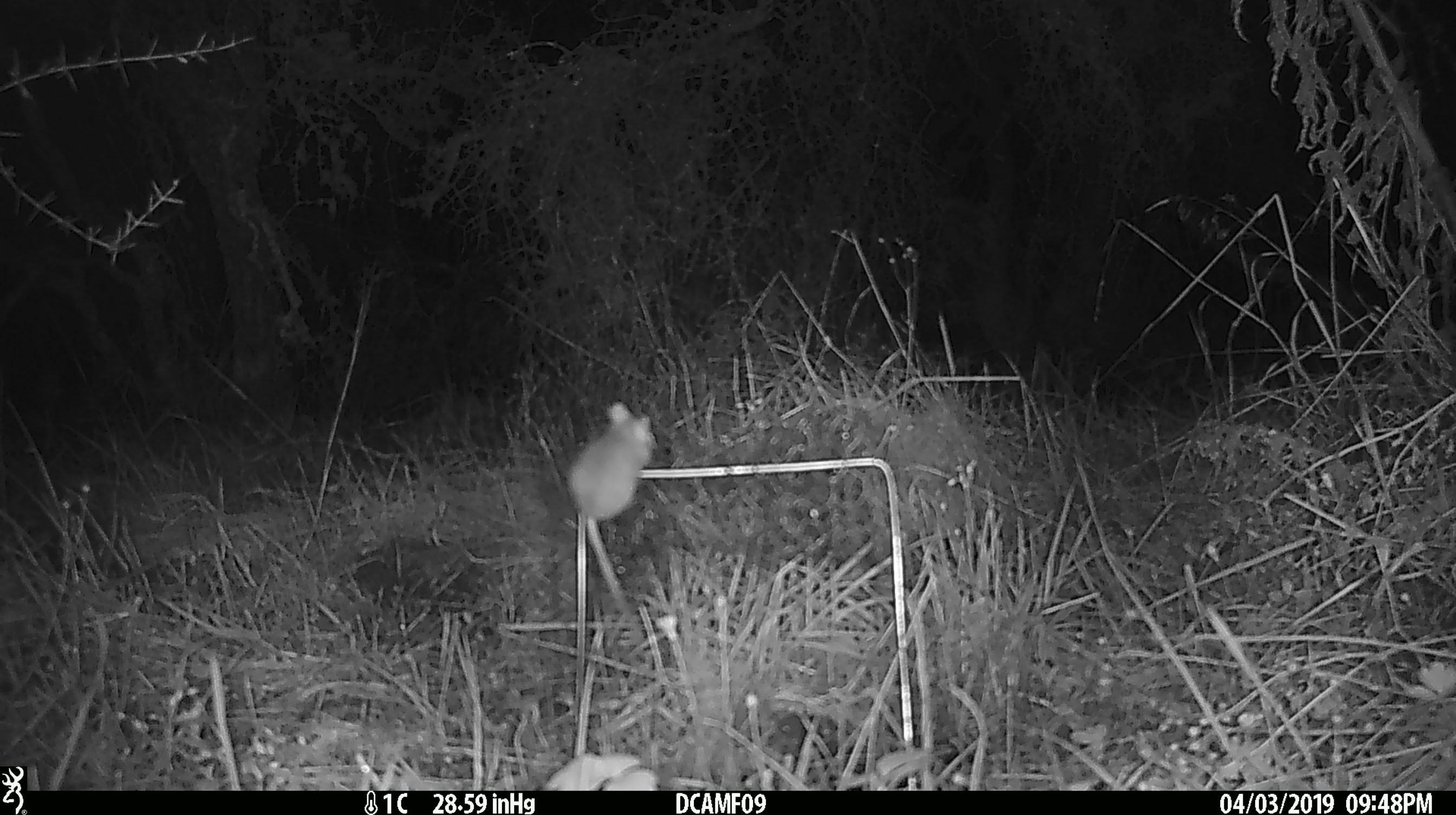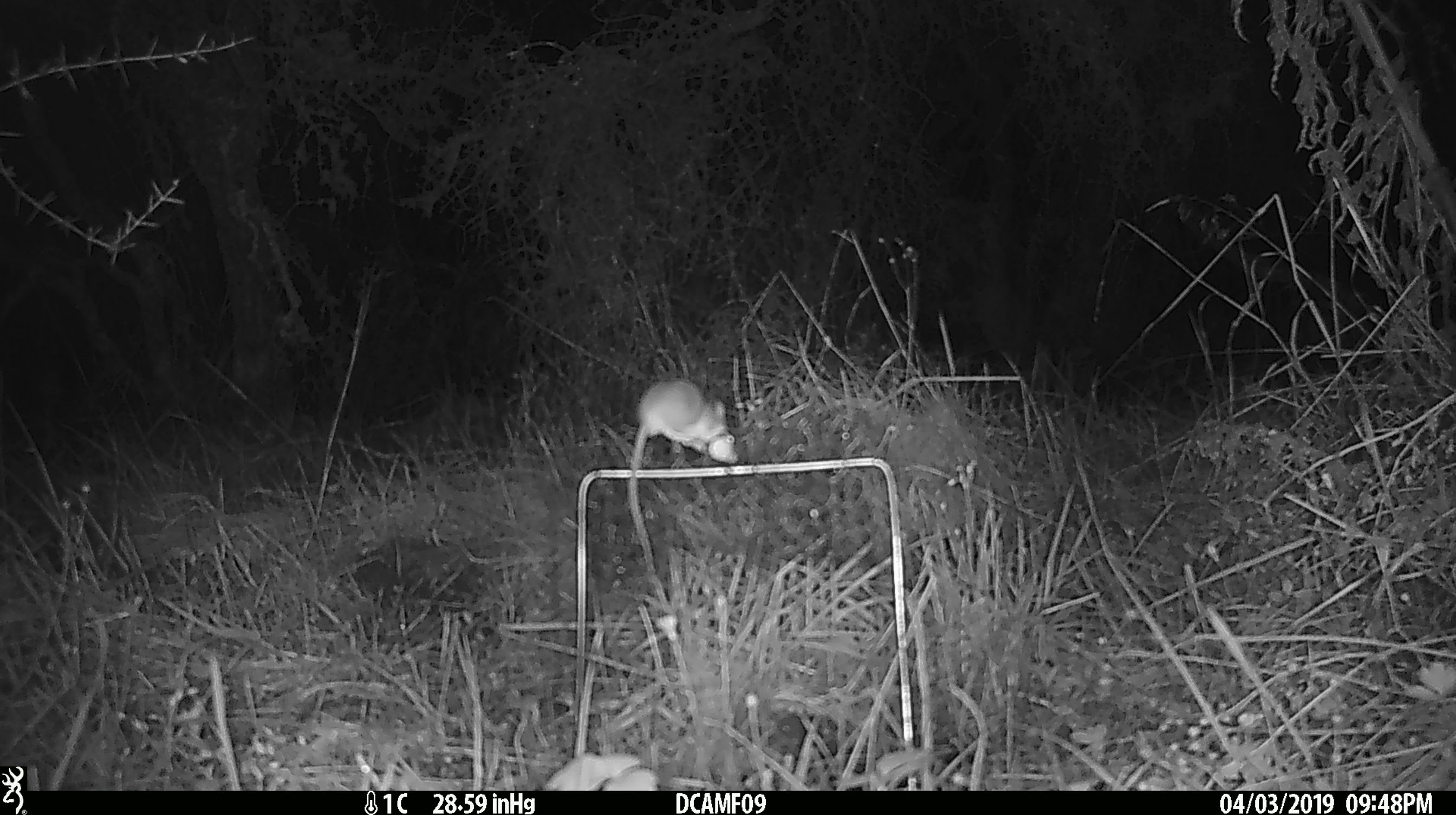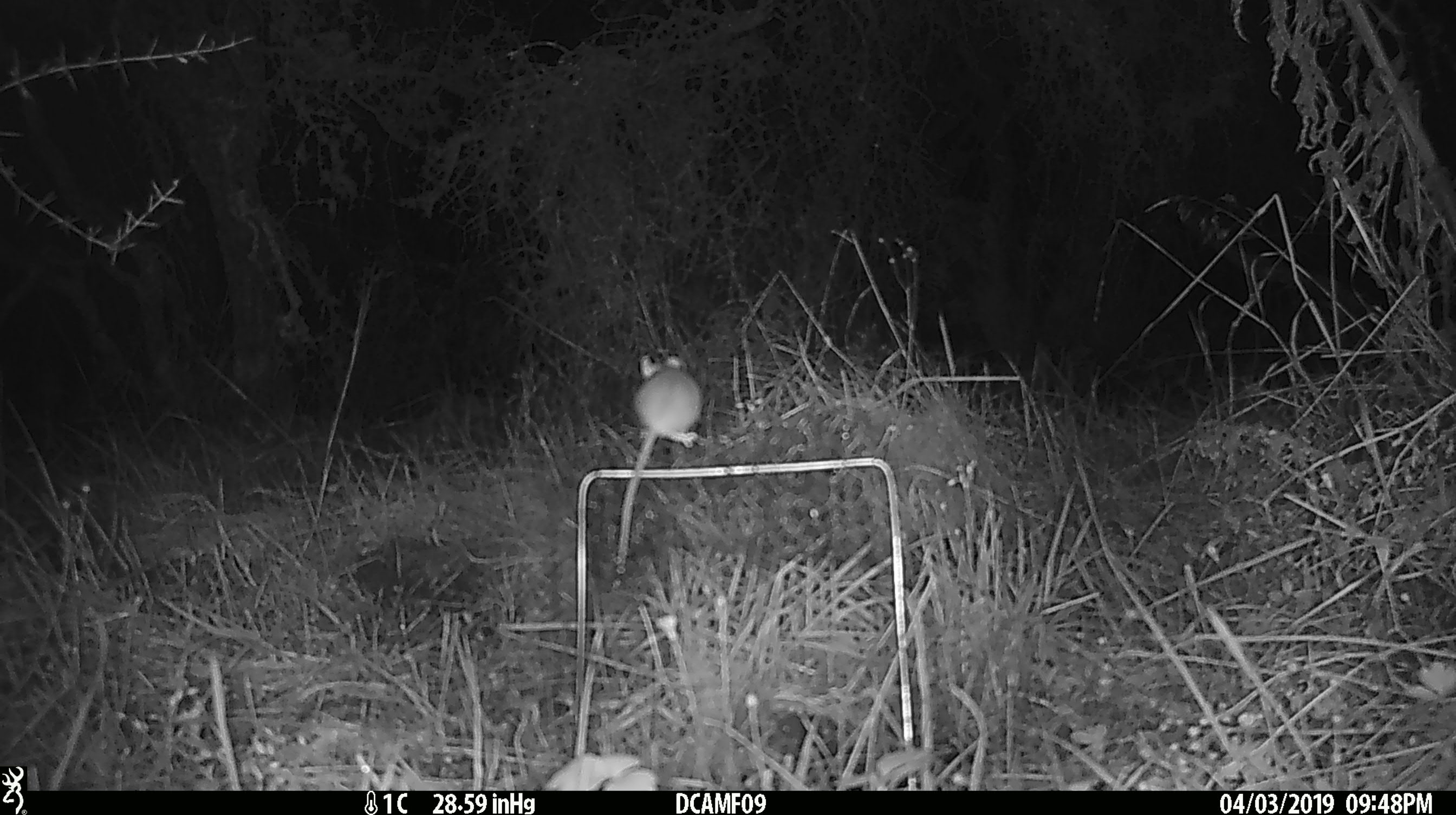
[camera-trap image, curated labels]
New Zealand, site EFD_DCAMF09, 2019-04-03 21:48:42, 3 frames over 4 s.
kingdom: Animalia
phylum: Chordata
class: Mammalia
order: Rodentia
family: Muridae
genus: Mus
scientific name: Mus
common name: mouse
Mouse (Mus).